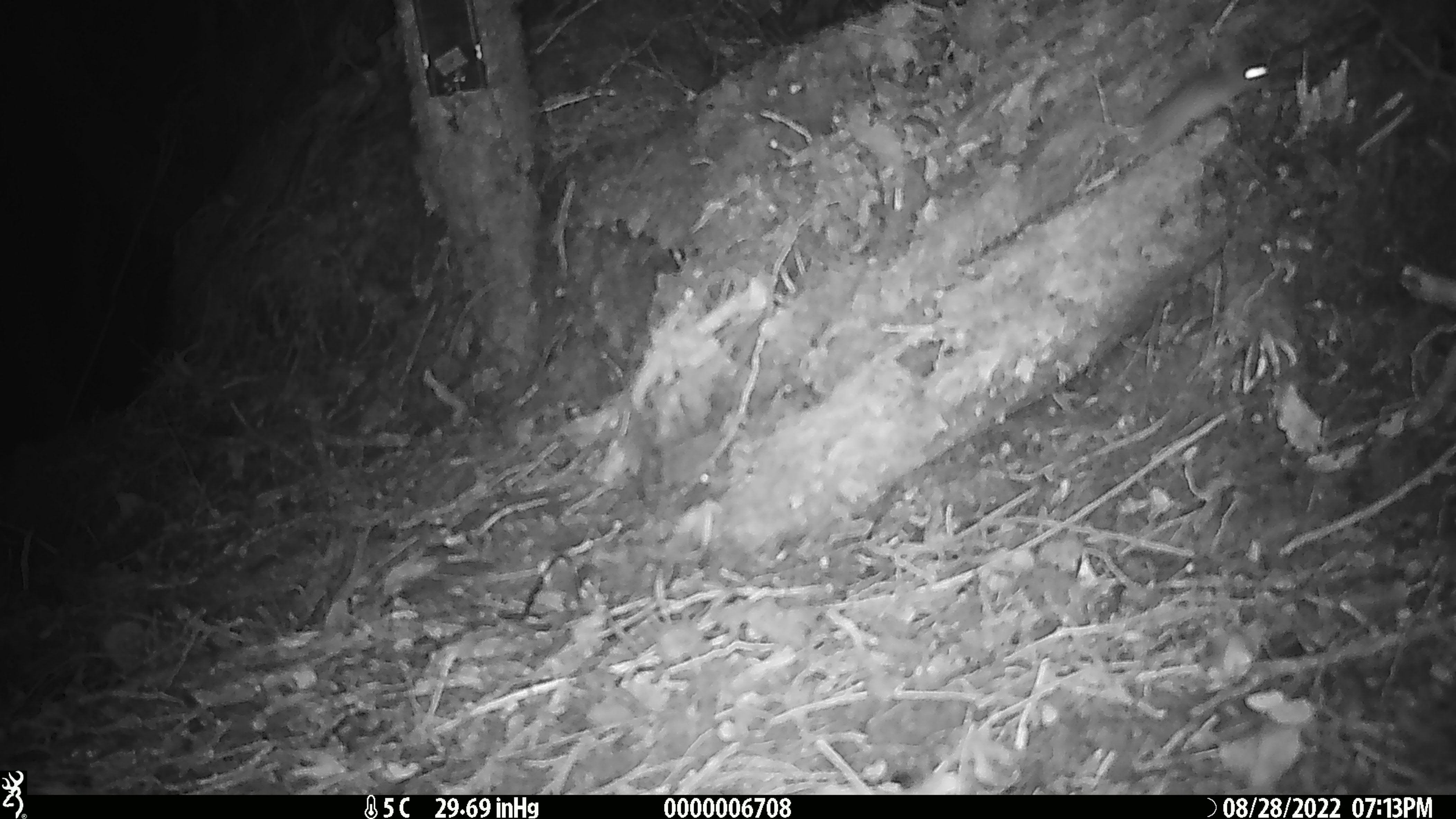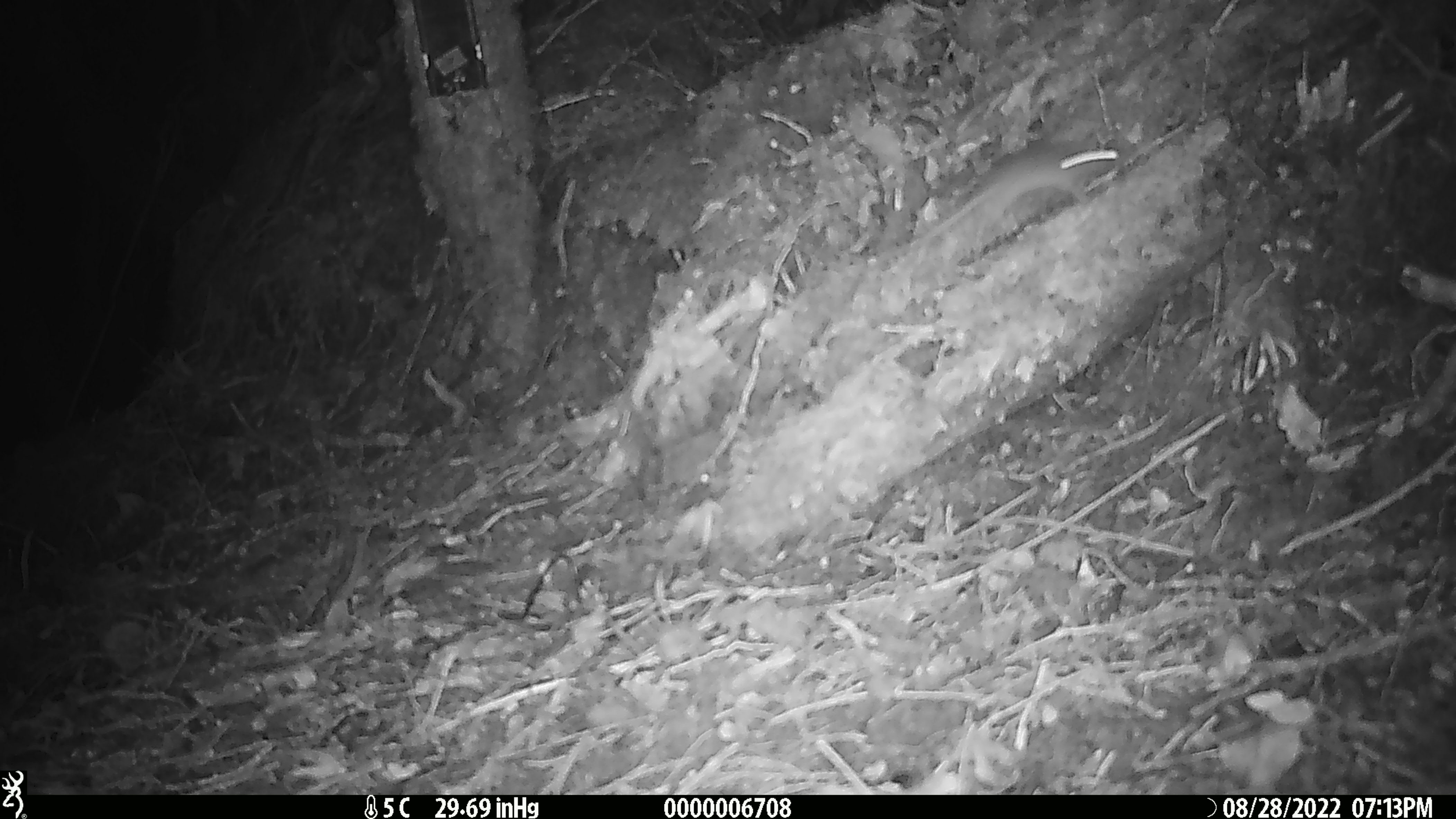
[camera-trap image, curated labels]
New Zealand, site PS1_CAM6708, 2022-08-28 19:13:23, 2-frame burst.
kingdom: Animalia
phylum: Chordata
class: Mammalia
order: Rodentia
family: Muridae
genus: Mus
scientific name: Mus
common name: mouse